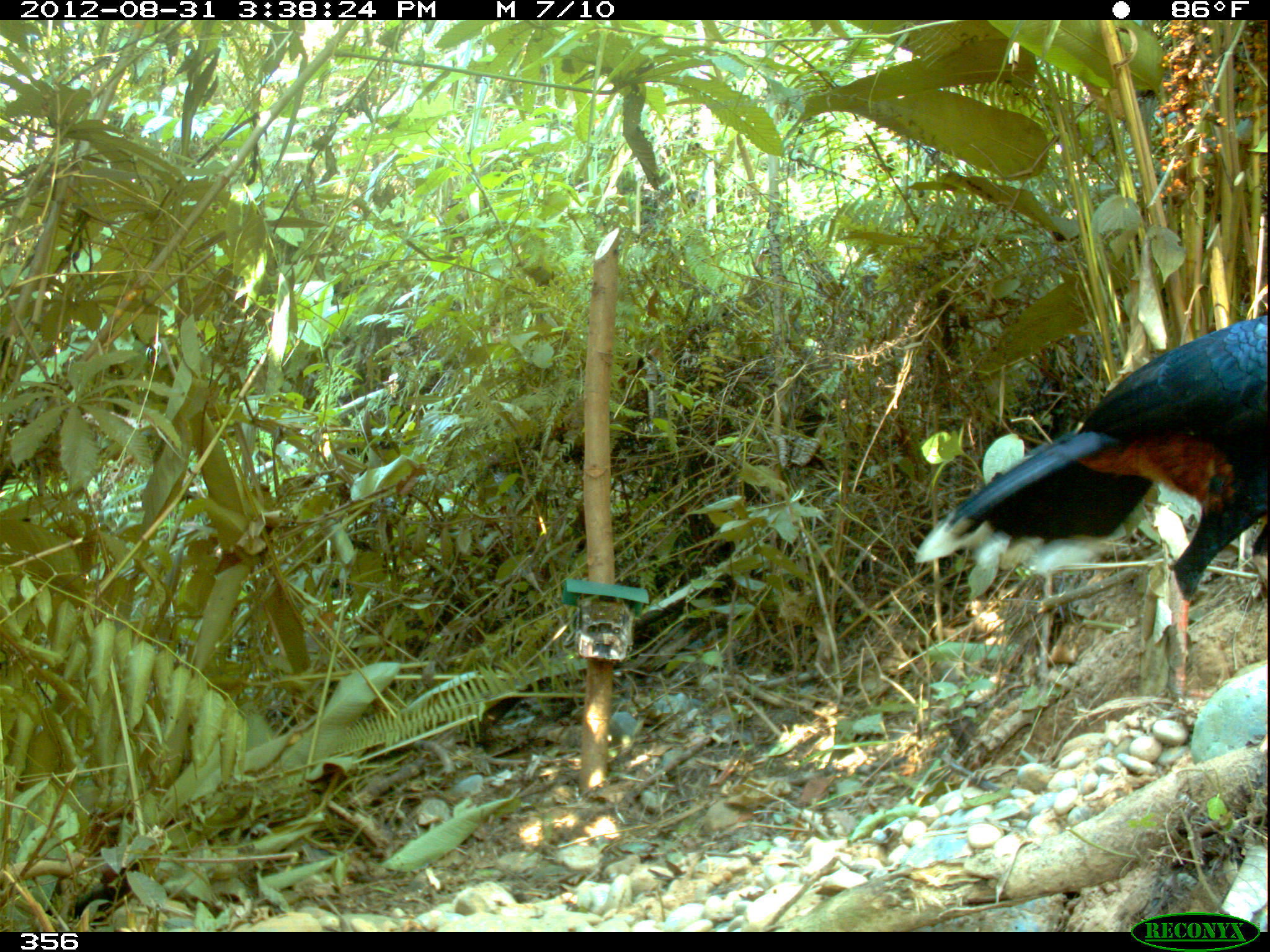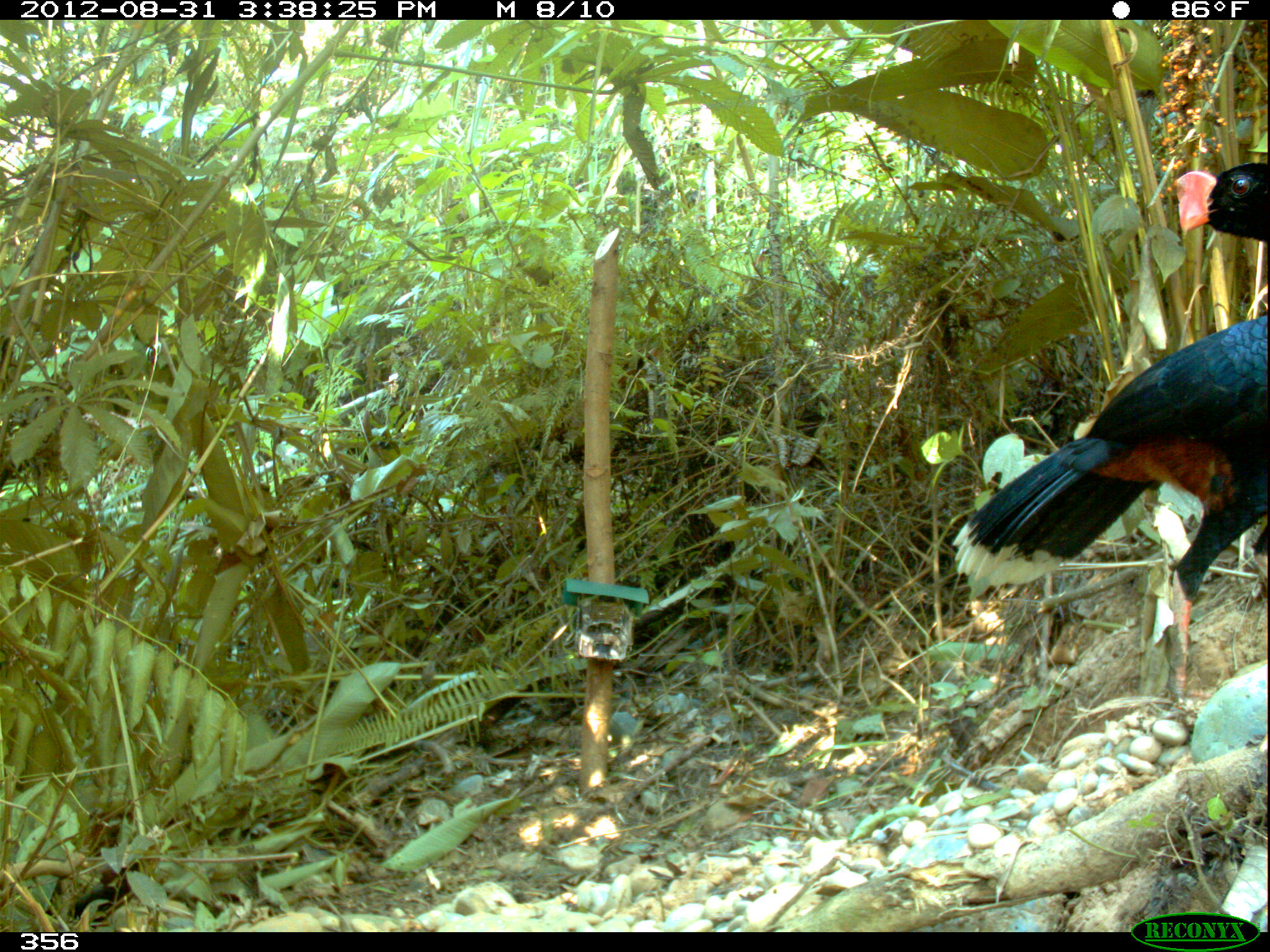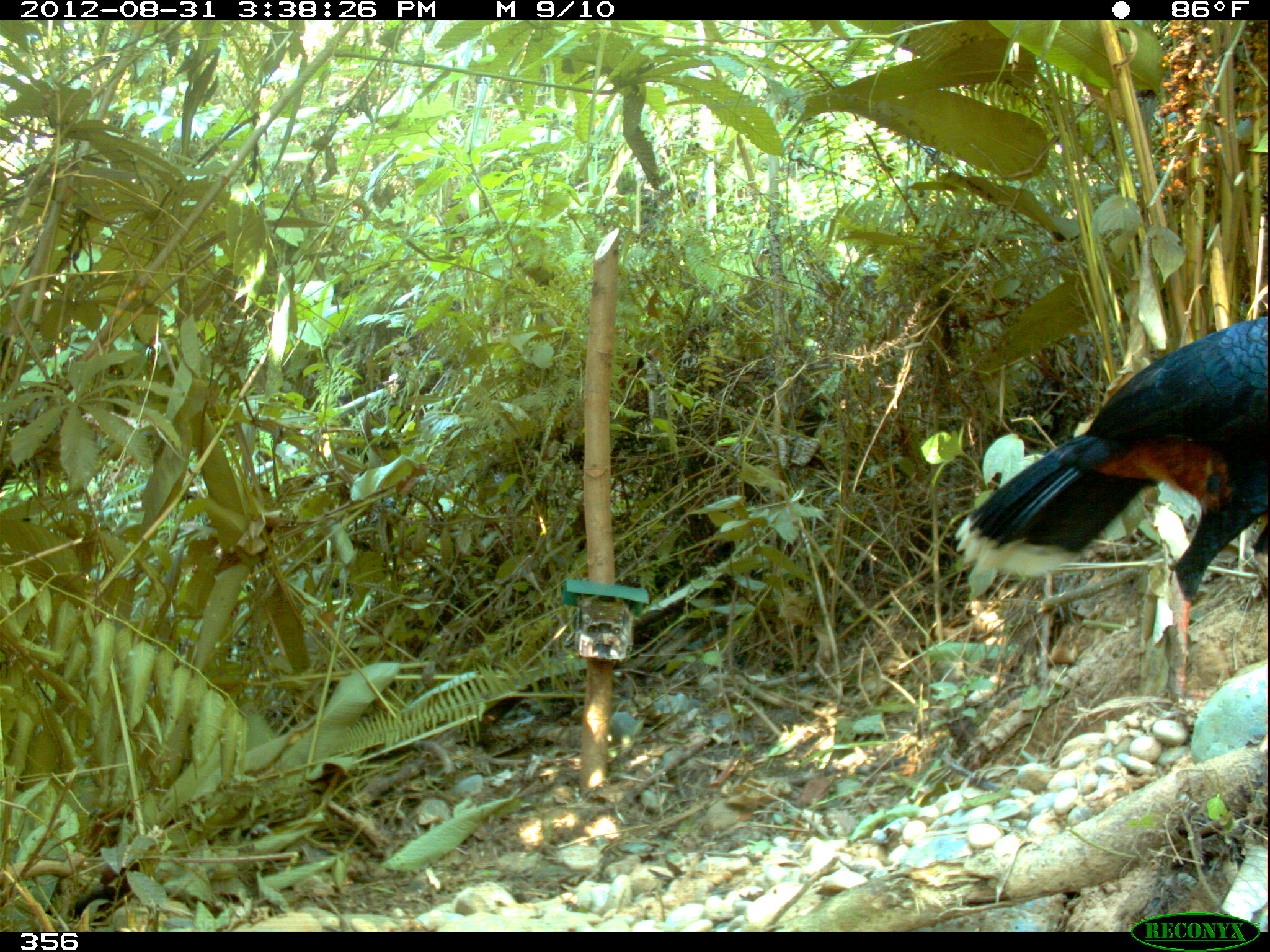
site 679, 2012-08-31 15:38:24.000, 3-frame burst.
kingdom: Animalia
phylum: Chordata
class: Aves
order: Galliformes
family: Cracidae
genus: Mitu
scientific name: Mitu tuberosum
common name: razor-billed curassow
Mitu tuberosum (razor-billed curassow).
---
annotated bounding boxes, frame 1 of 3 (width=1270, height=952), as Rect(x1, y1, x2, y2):
mitu tuberosum: Rect(913, 316, 1264, 702)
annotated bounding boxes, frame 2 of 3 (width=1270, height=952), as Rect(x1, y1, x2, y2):
mitu tuberosum: Rect(951, 159, 1267, 710)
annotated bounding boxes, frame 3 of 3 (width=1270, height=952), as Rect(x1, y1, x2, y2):
mitu tuberosum: Rect(955, 316, 1270, 709)